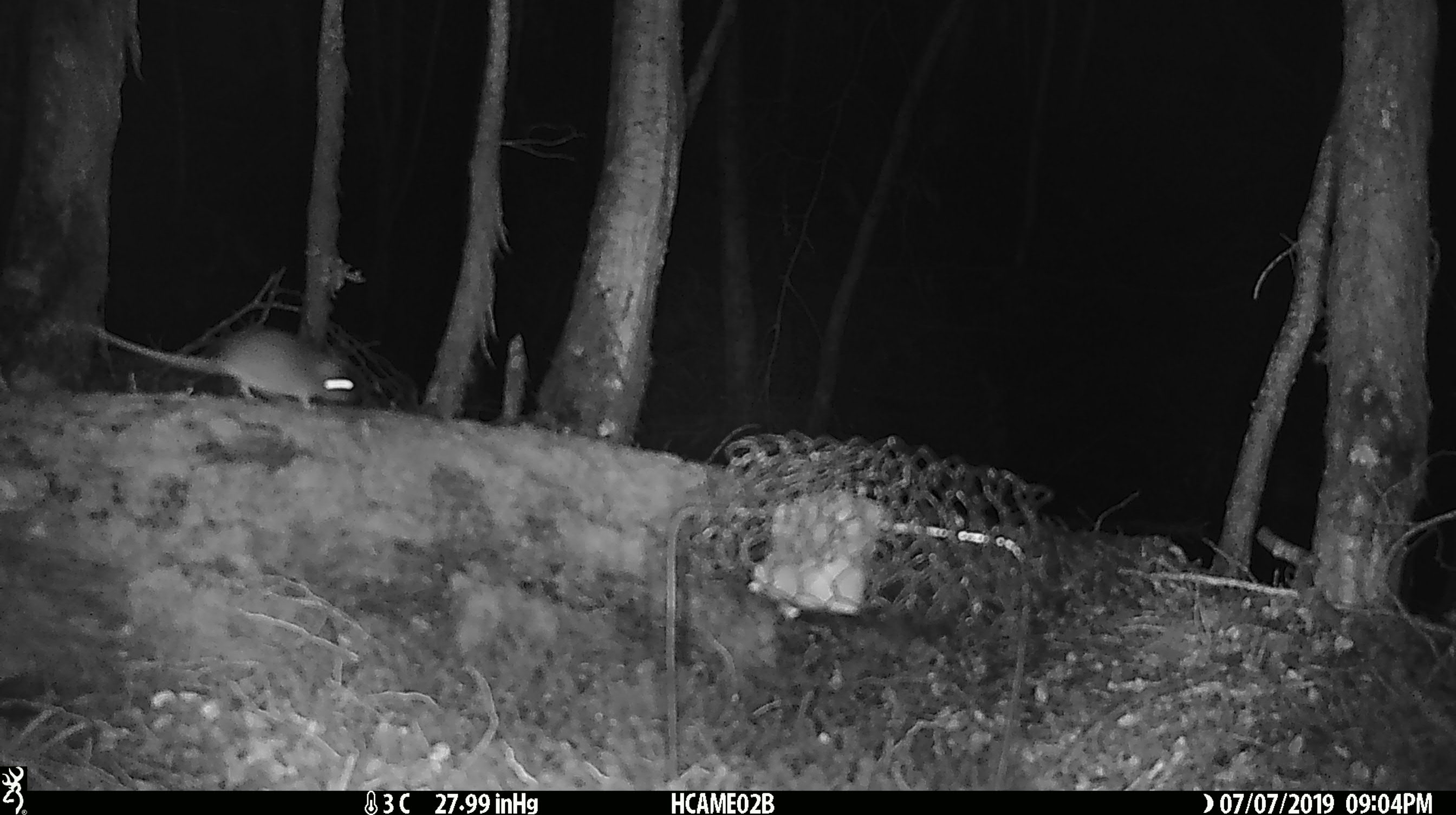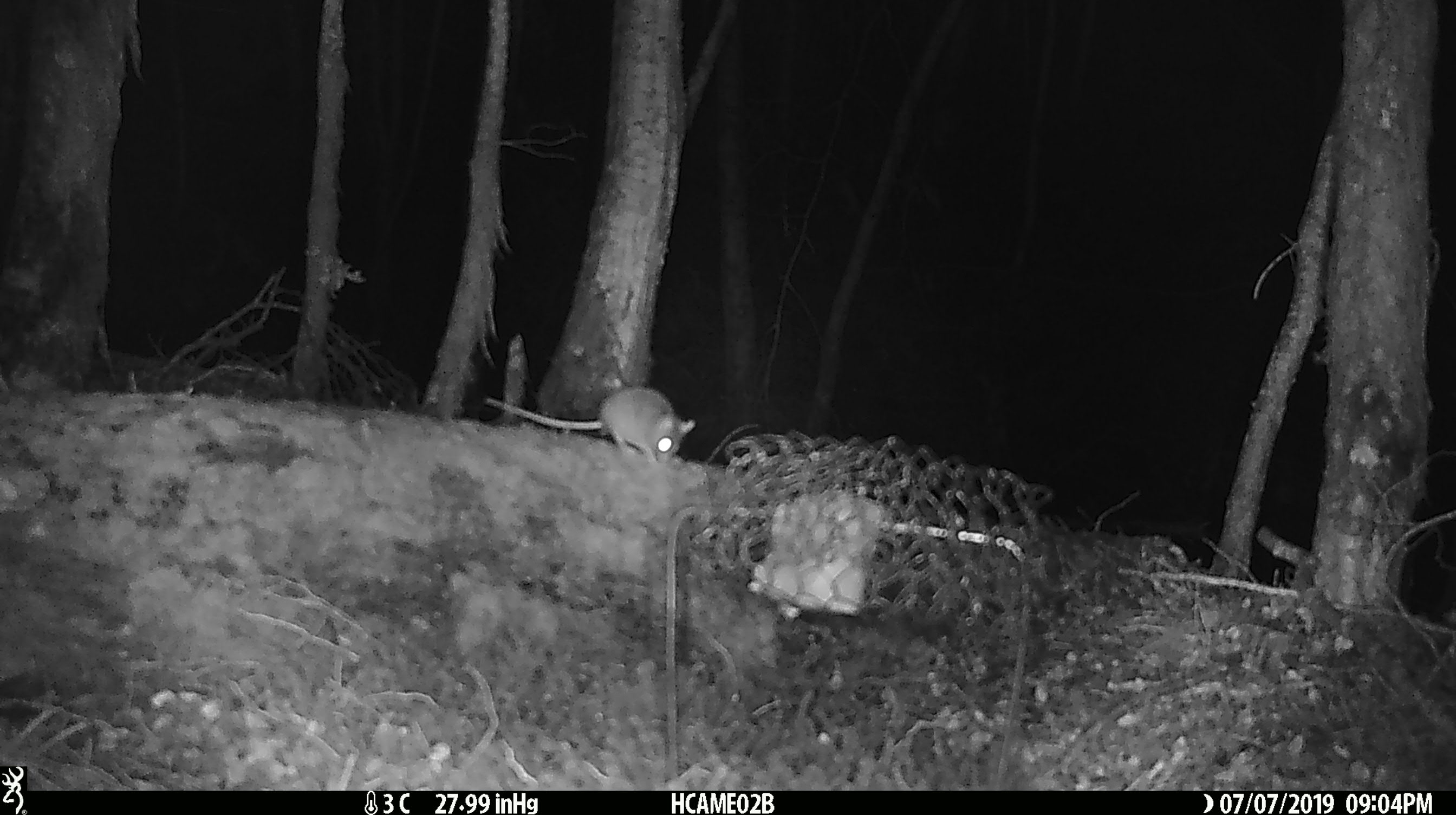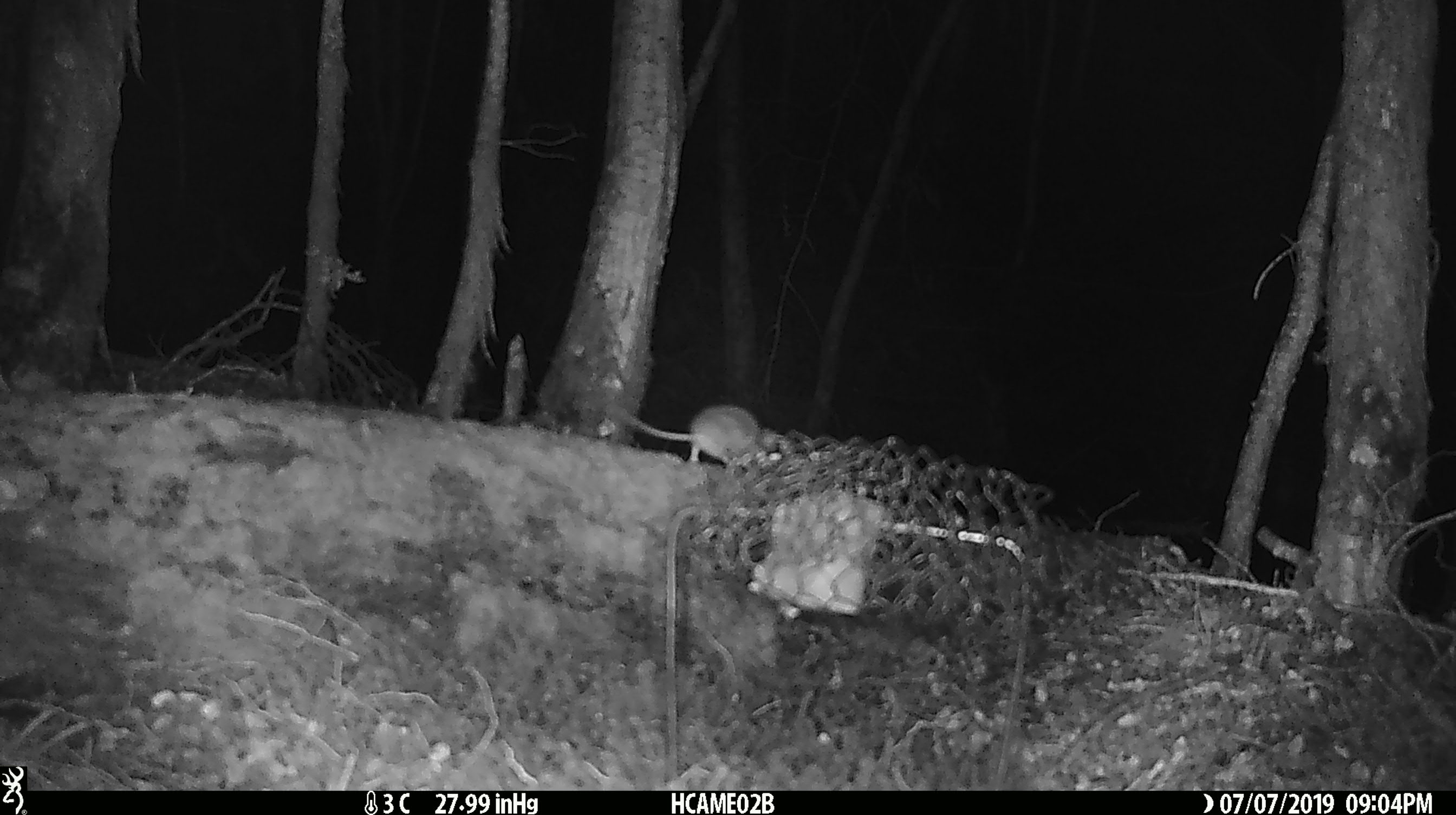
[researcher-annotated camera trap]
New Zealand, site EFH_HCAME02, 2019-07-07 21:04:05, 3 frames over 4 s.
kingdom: Animalia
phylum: Chordata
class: Mammalia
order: Rodentia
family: Muridae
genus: Mus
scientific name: Mus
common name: mouse